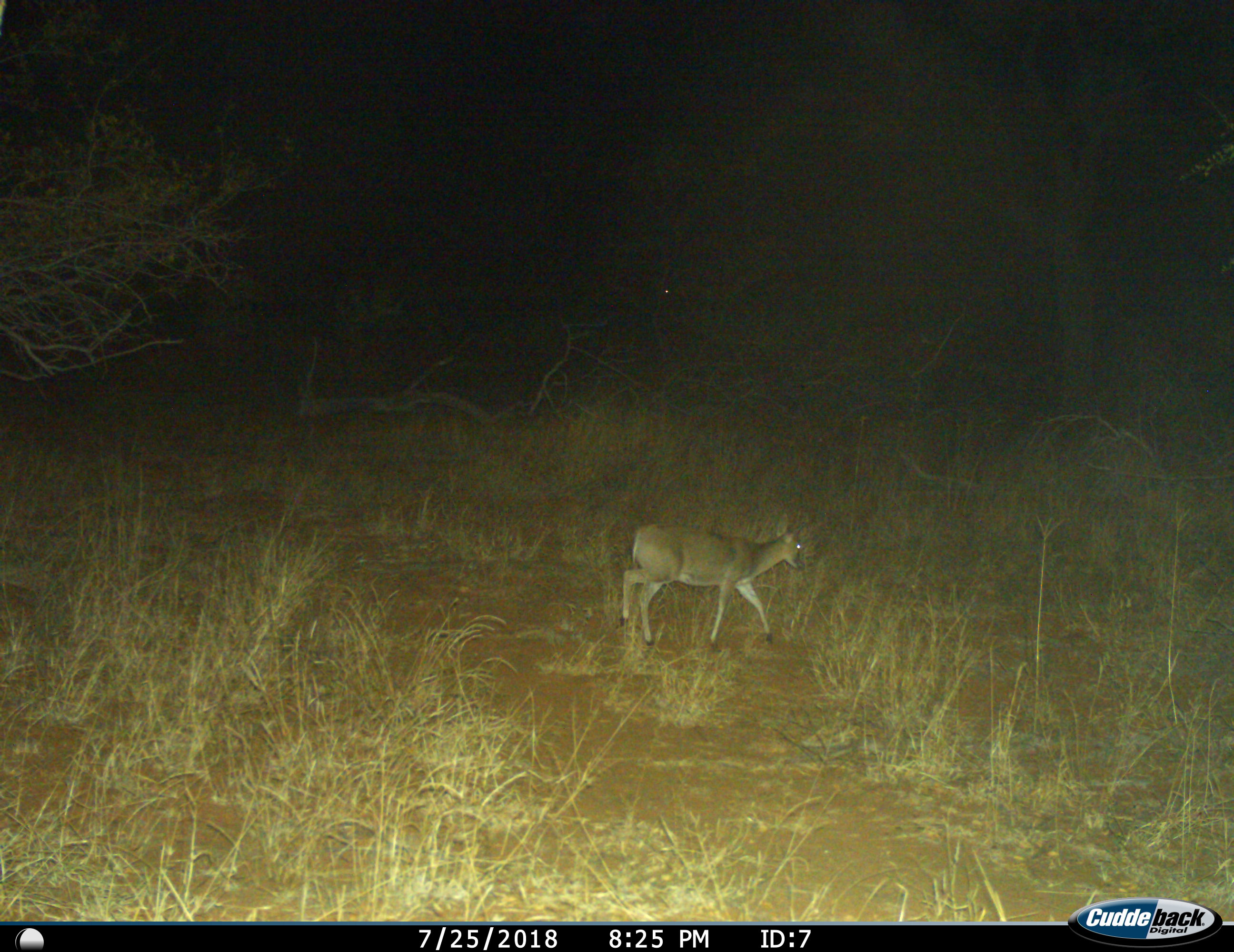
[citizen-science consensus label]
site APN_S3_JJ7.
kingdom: Animalia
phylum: Chordata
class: Mammalia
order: Artiodactyla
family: Bovidae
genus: Sylvicapra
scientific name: Sylvicapra grimmia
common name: common duiker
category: duikercommongrey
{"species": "duikercommongrey (common duiker) (Sylvicapra grimmia)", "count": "1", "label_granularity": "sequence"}